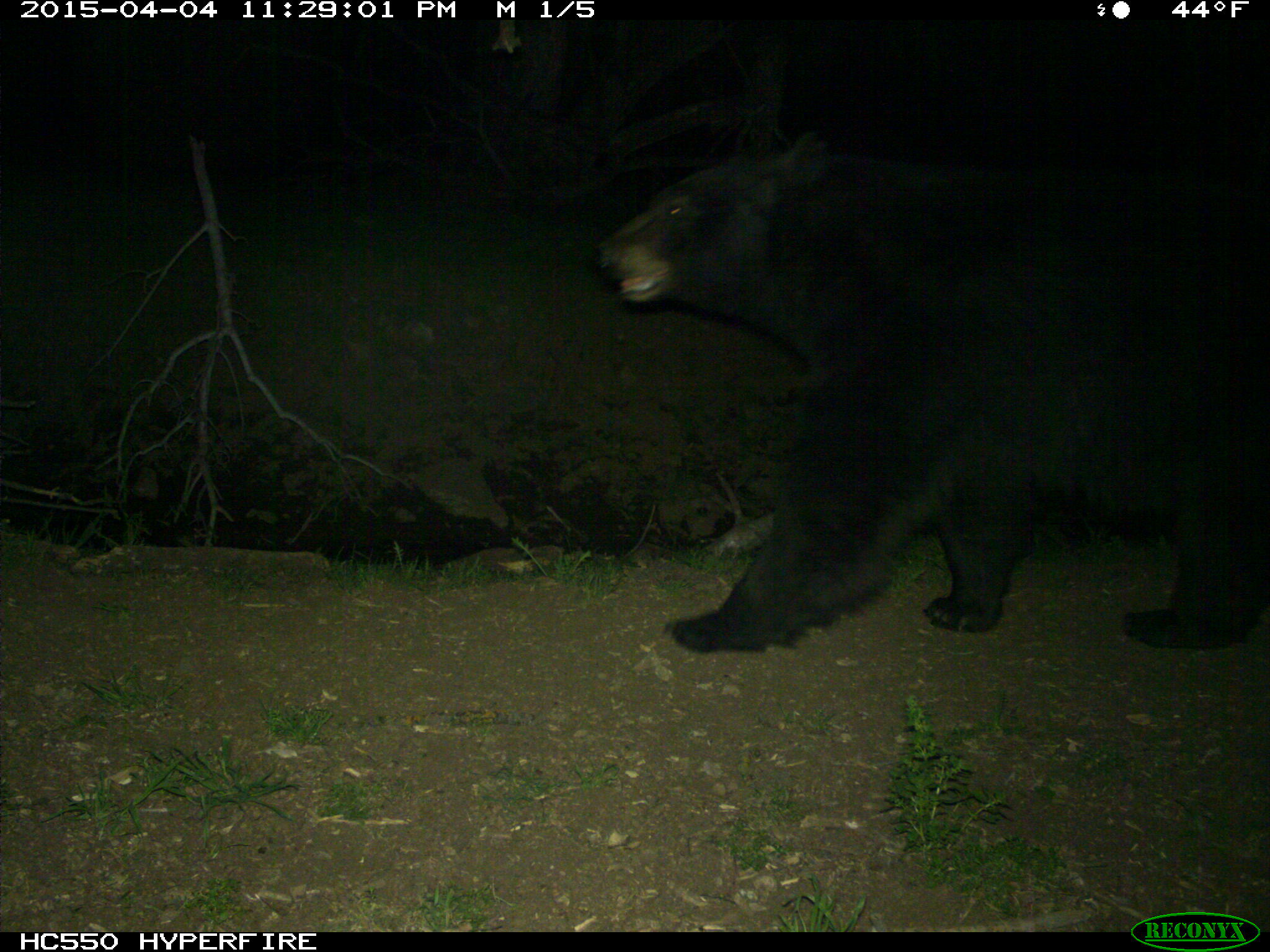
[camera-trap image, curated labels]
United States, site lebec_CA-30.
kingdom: Animalia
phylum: Chordata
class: Mammalia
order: Carnivora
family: Ursidae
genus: Ursus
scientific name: Ursus americanus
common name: american black bear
Ursus americanus (american black bear).